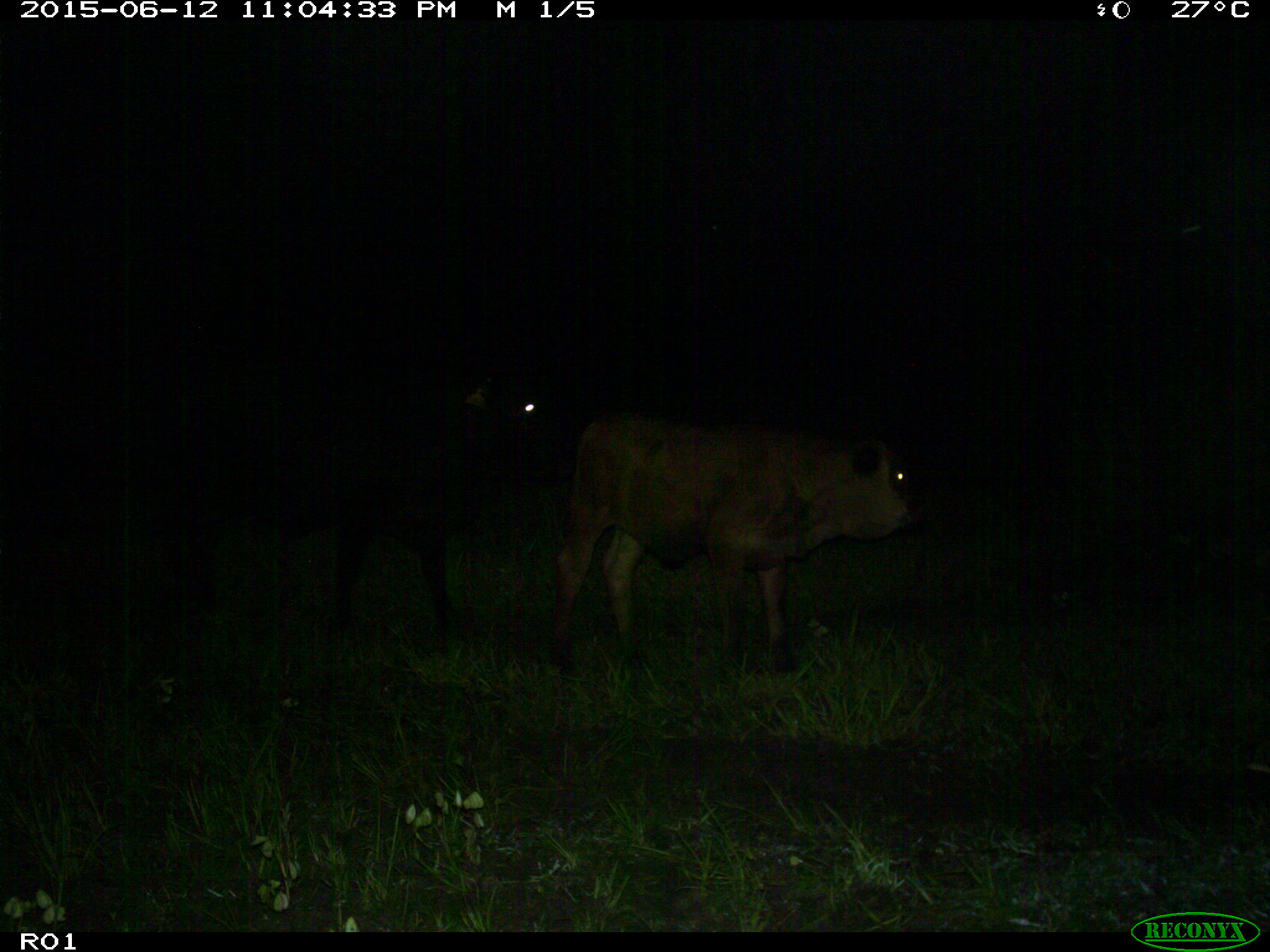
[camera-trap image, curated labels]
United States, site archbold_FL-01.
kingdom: Animalia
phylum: Chordata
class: Mammalia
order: Artiodactyla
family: Bovidae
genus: Bos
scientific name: Bos taurus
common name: domestic cow